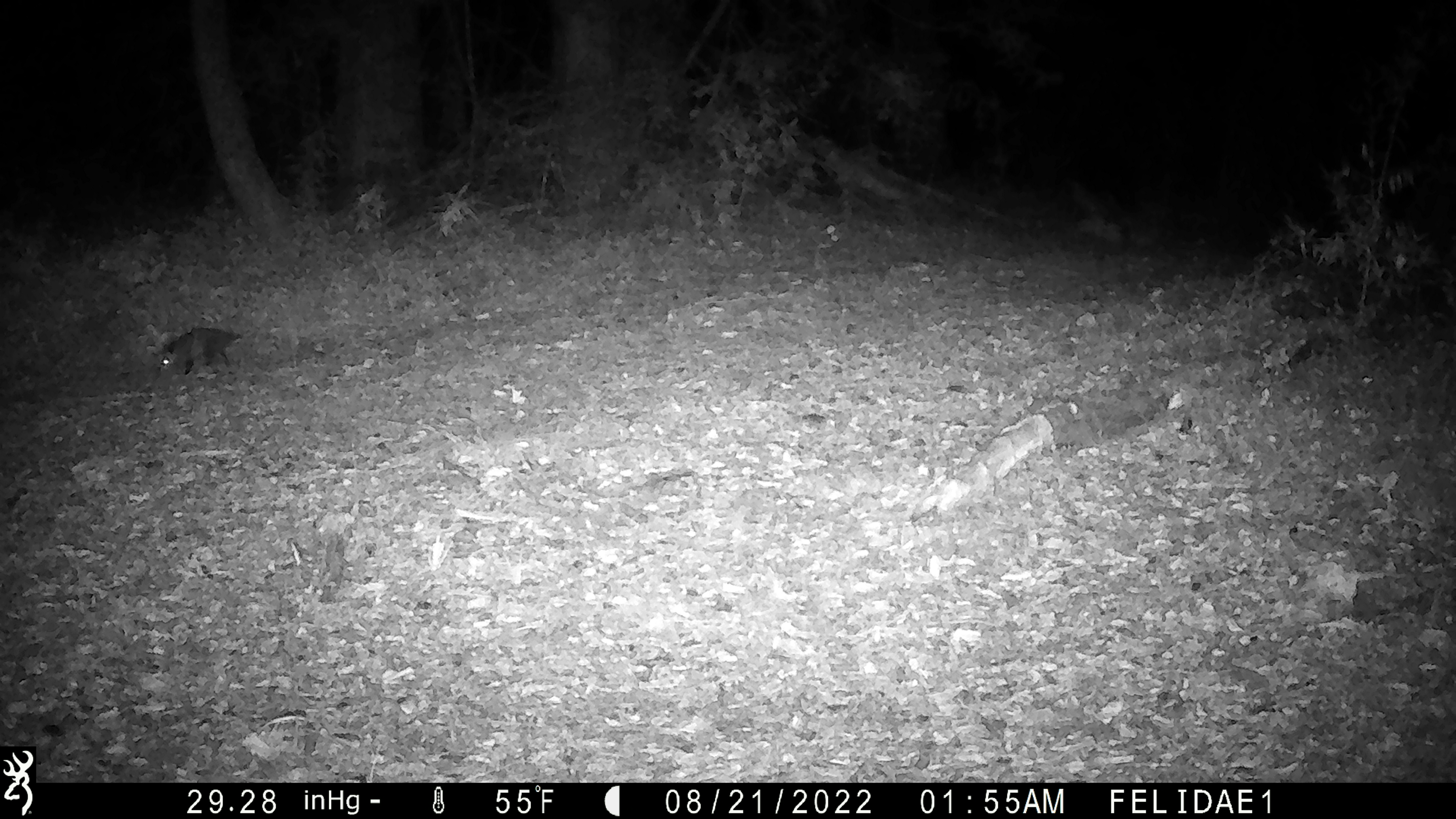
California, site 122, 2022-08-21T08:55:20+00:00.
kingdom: Animalia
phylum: Chordata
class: Mammalia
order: Didelphimorphia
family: Didelphidae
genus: Didelphis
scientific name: Didelphis virginiana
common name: virginia opossum